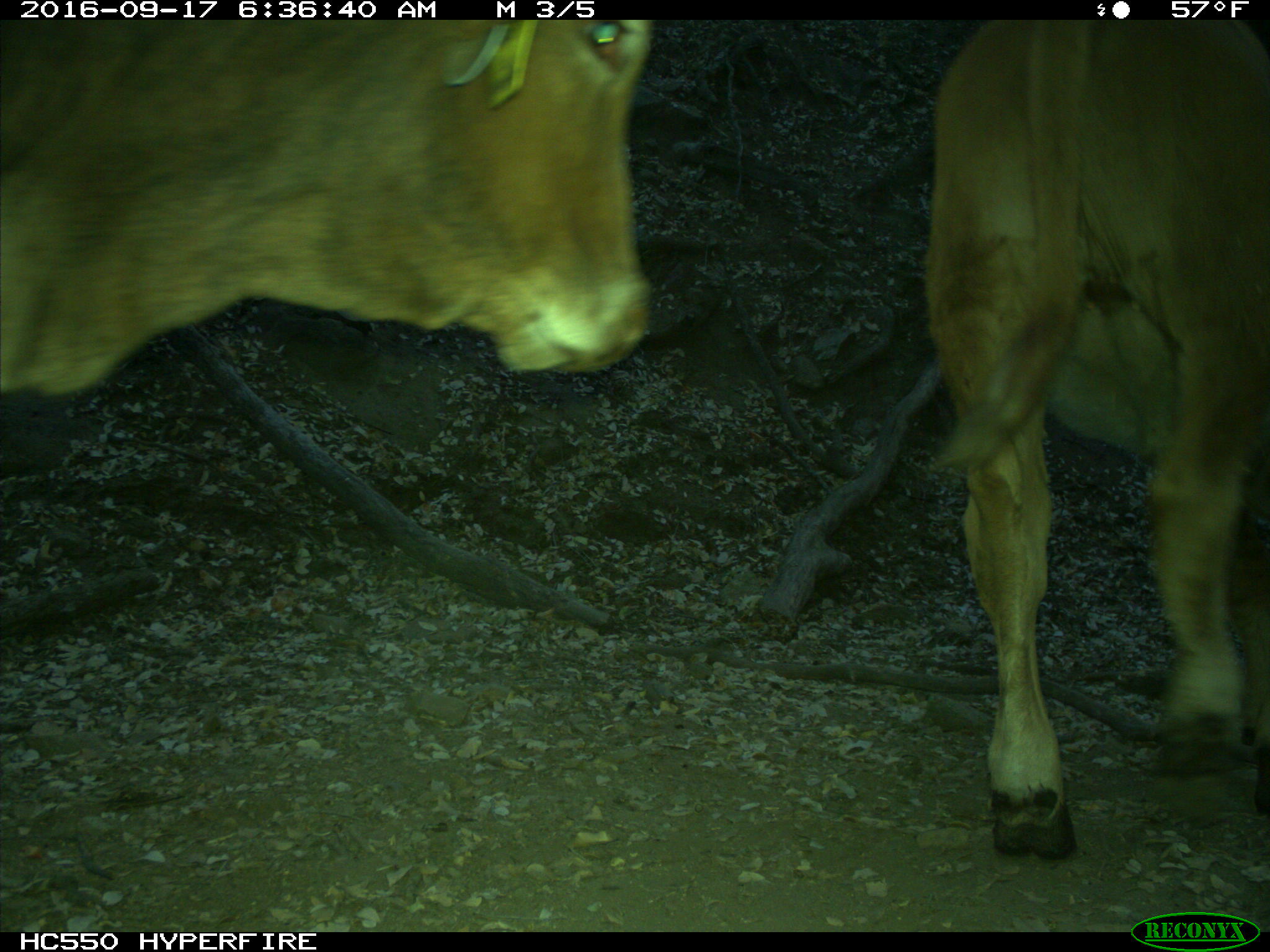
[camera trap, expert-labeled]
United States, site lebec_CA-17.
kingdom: Animalia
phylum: Chordata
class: Mammalia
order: Artiodactyla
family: Bovidae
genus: Bos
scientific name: Bos taurus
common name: domestic cow